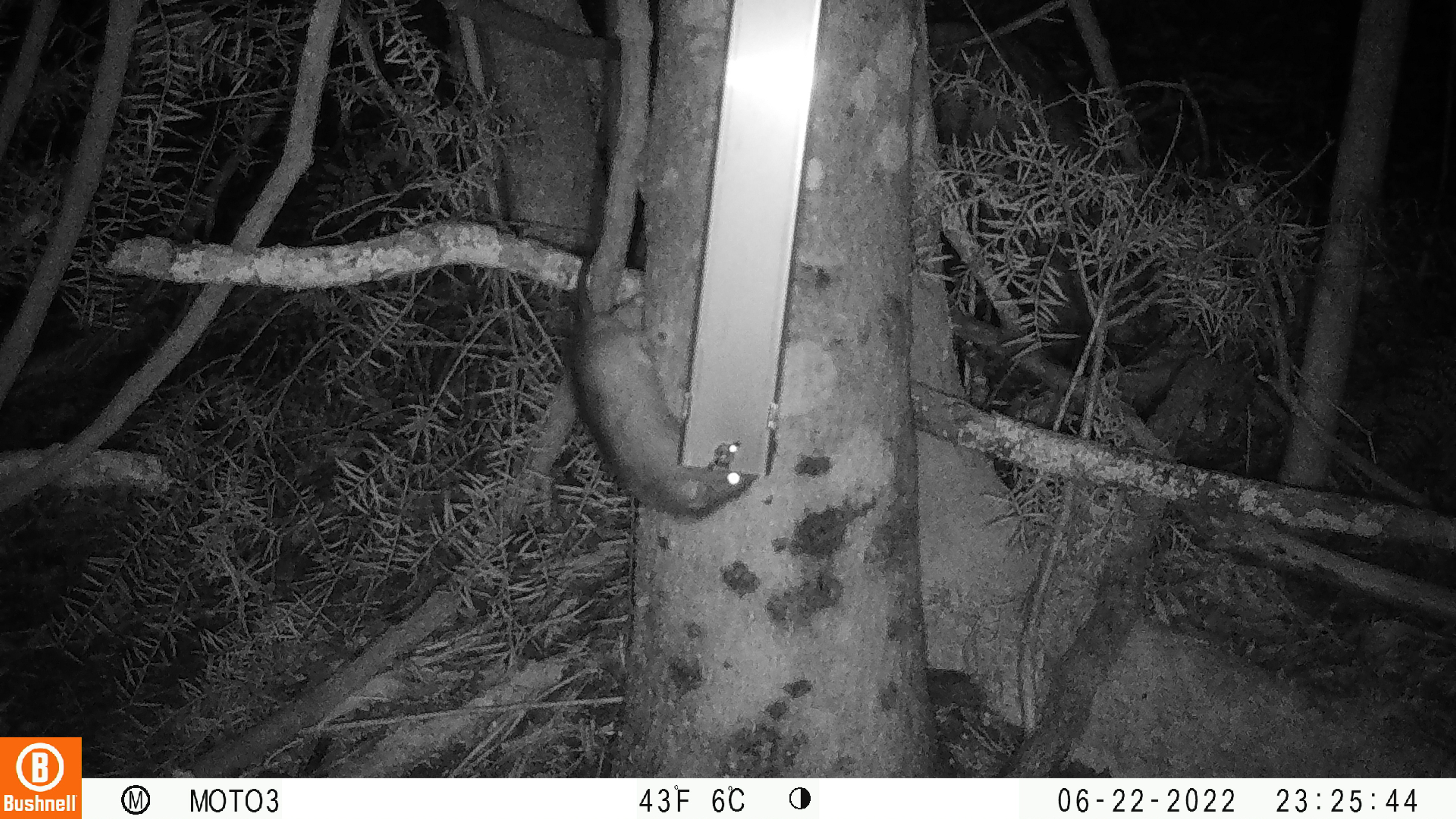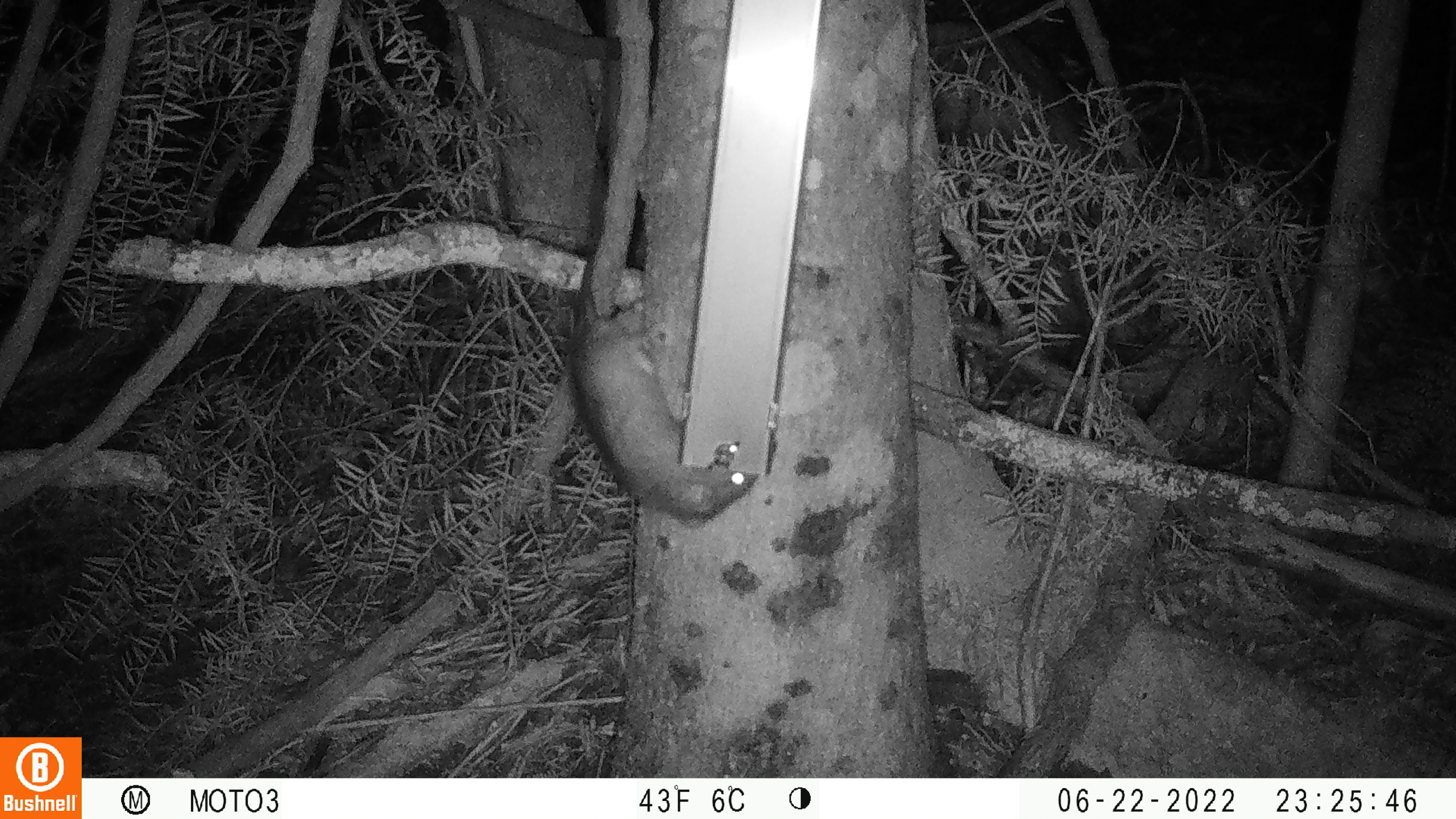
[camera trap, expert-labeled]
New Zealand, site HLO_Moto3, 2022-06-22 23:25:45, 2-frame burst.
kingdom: Animalia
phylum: Chordata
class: Mammalia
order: Rodentia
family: Muridae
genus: Rattus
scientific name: Rattus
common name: rat